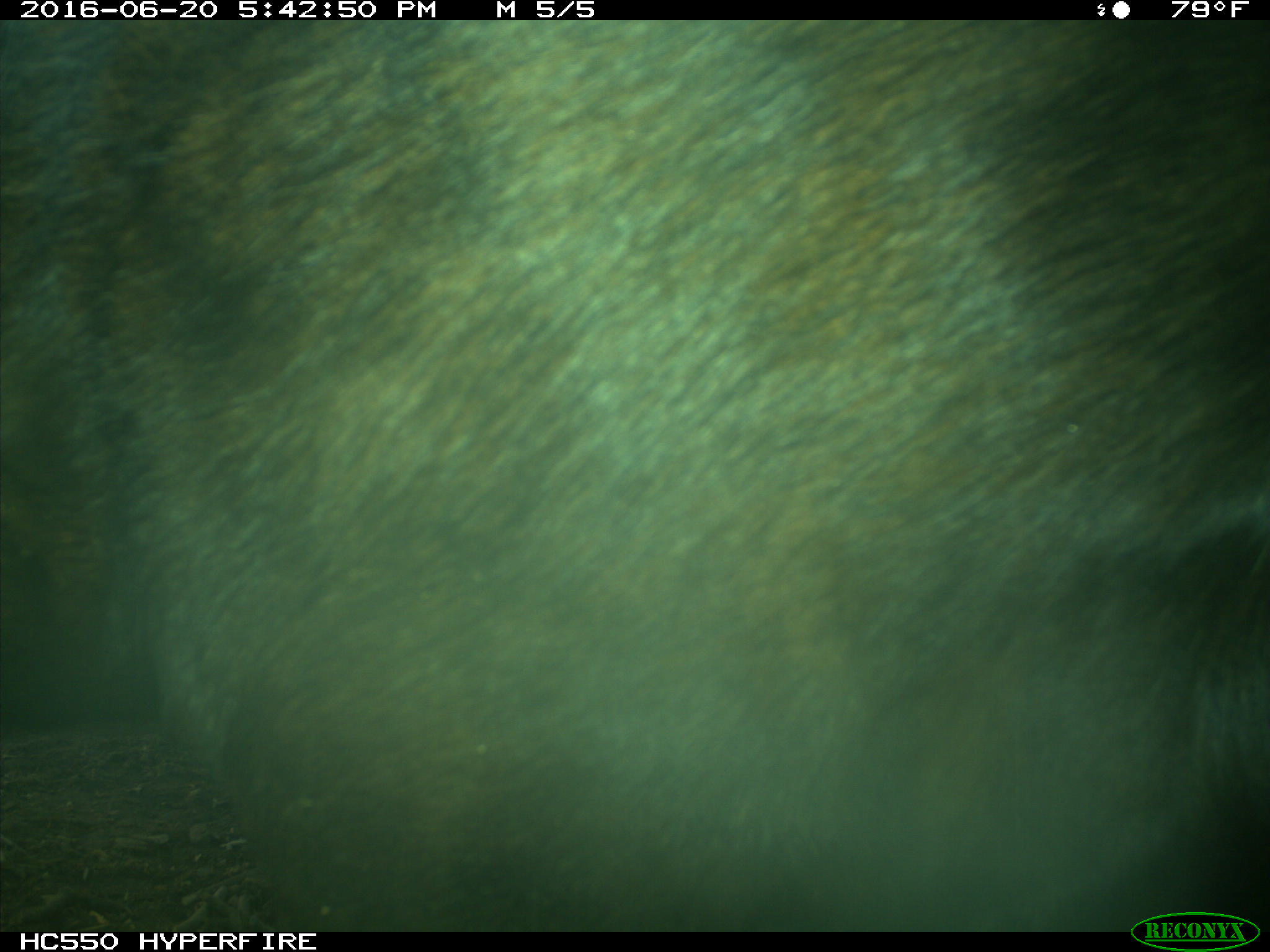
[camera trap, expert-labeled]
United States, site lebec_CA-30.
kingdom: Animalia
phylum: Chordata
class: Mammalia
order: Artiodactyla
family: Bovidae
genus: Bos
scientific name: Bos taurus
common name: domestic cow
Bos taurus (domestic cow).